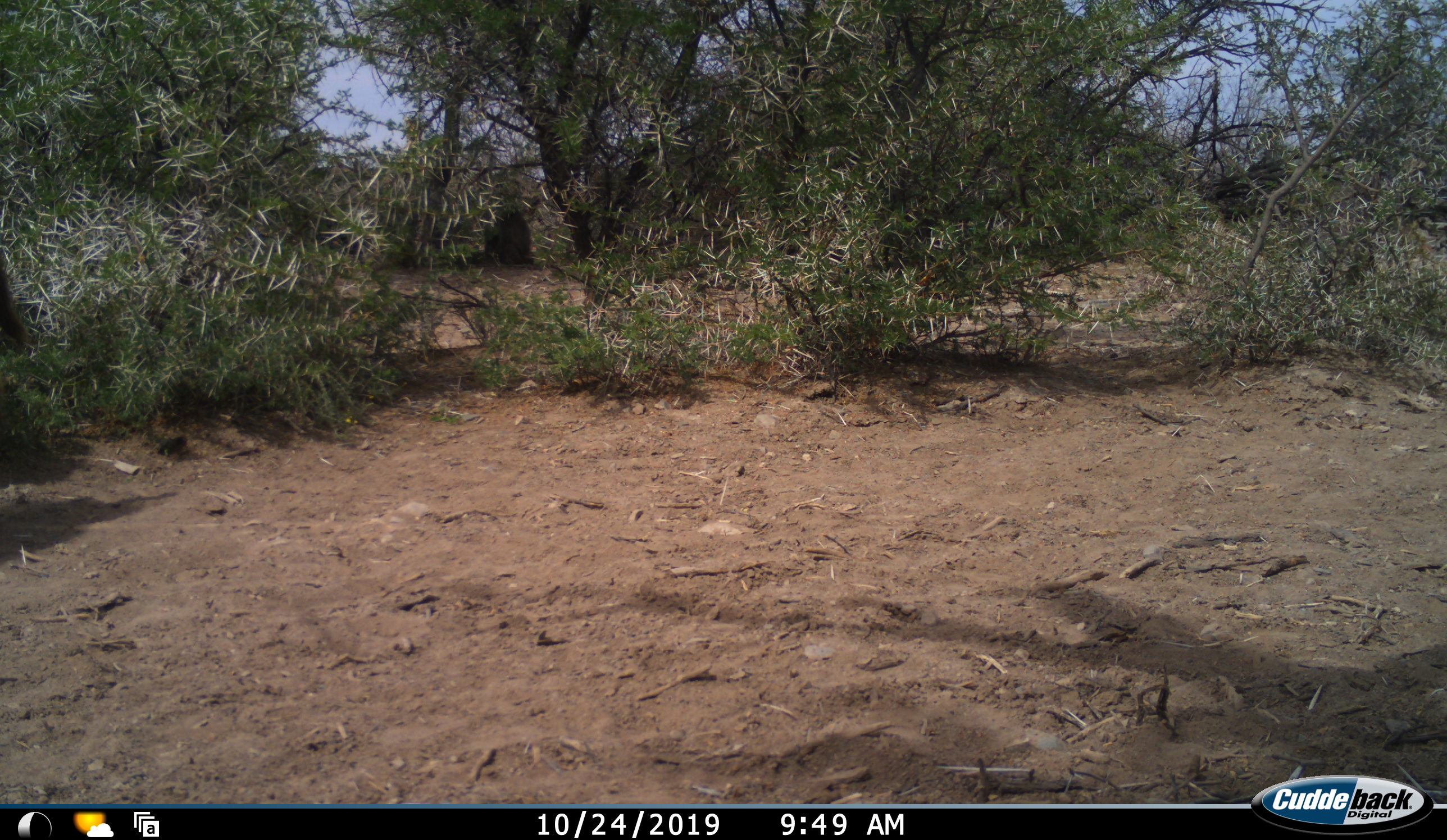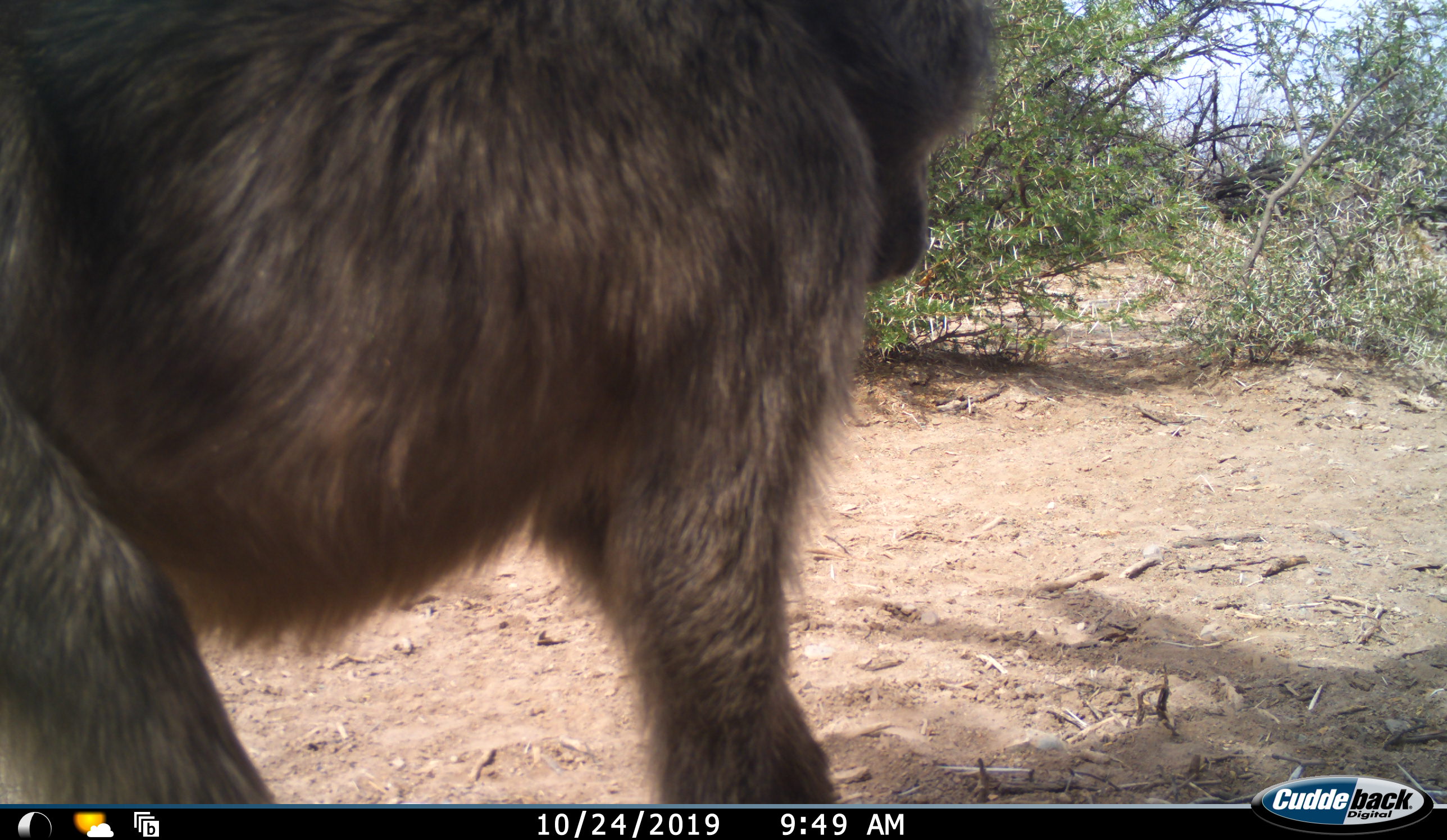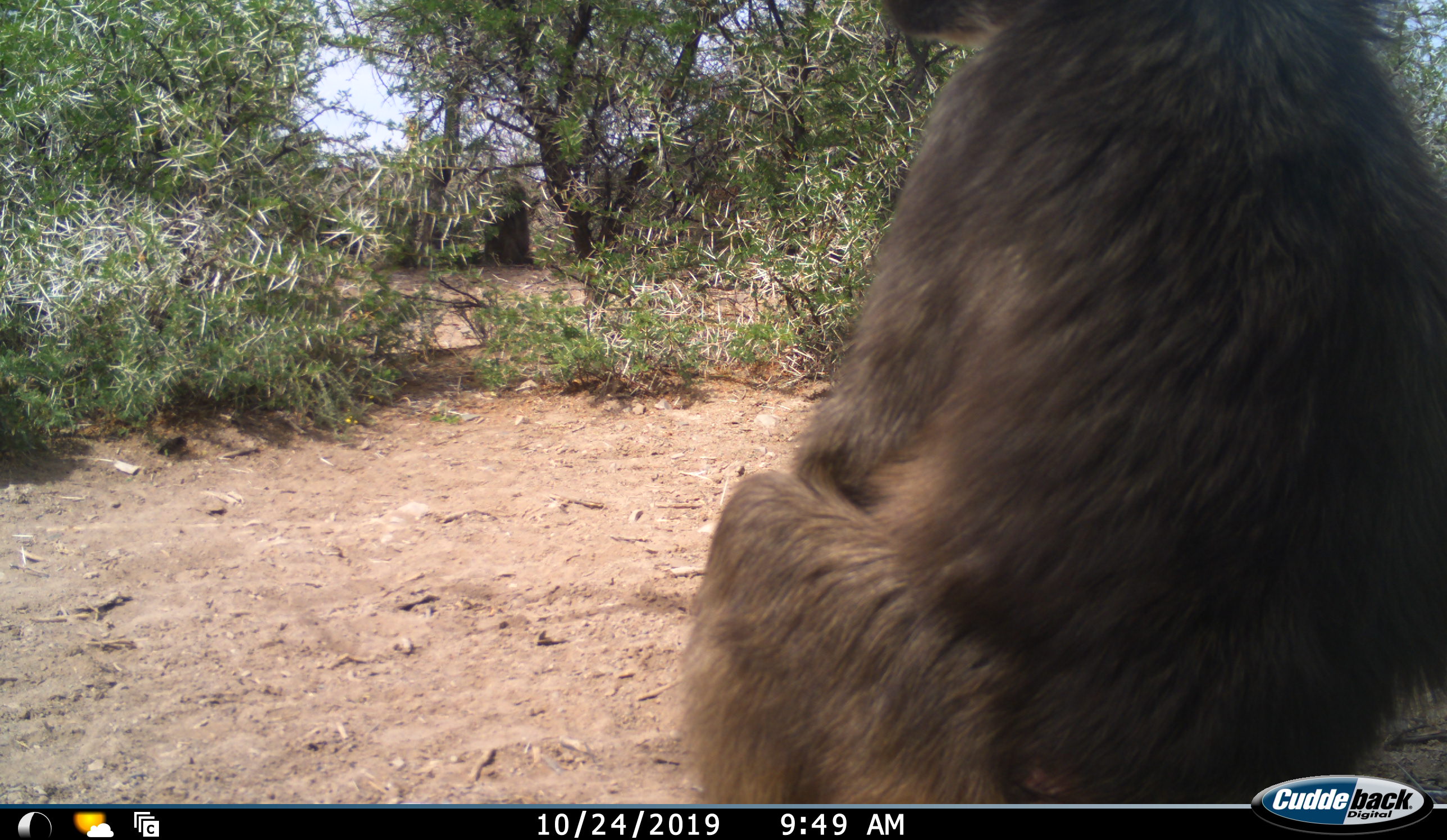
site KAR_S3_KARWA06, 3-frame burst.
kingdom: Animalia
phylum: Chordata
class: Mammalia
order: Primates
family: Cercopithecidae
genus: Papio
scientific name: Papio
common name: baboon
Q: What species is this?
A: Baboon (Papio).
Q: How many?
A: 1.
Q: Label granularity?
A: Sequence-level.